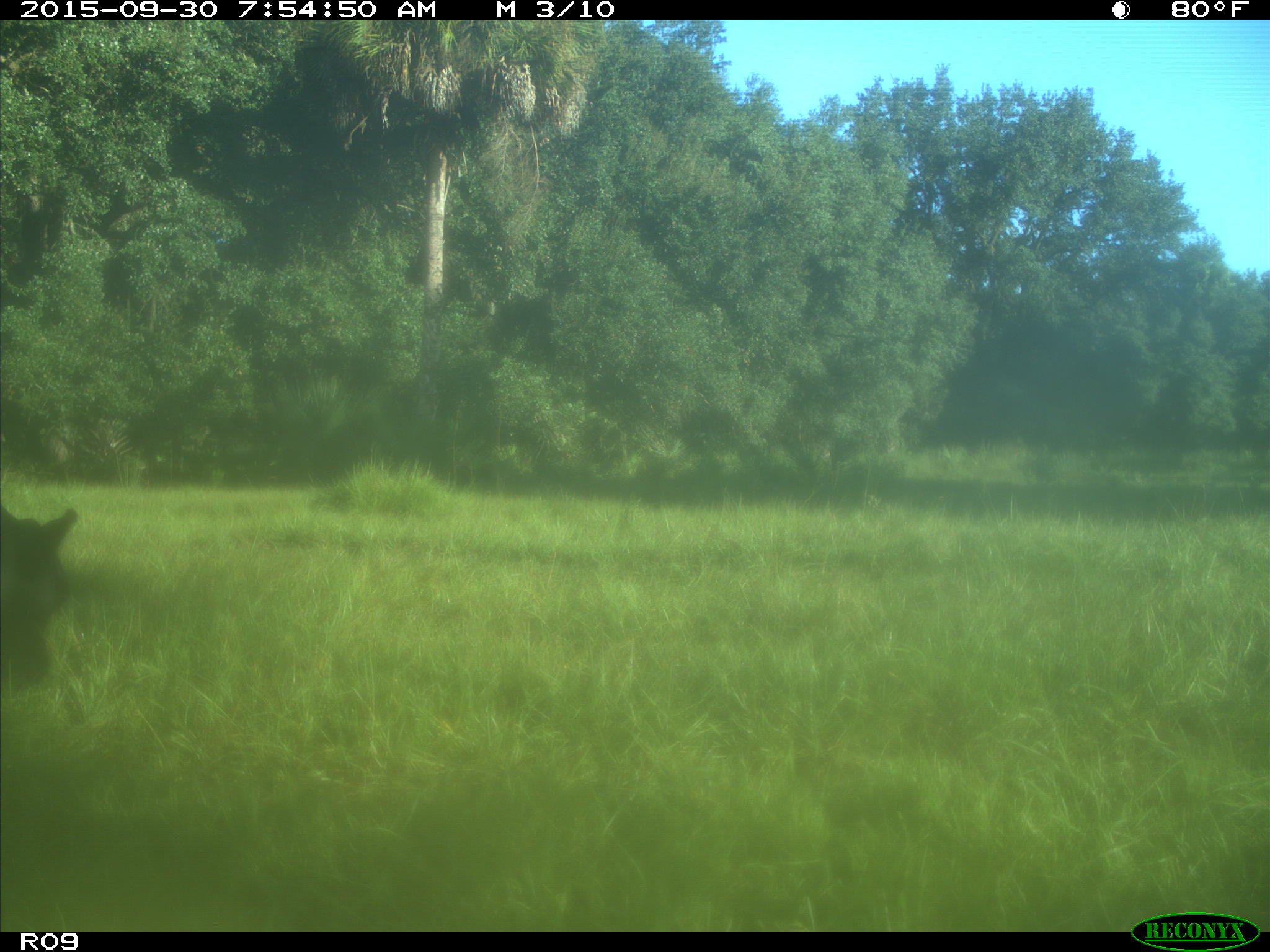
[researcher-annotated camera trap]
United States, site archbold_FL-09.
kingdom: Animalia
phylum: Chordata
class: Mammalia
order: Artiodactyla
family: Bovidae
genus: Bos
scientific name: Bos taurus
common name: domestic cow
Bos taurus (domestic cow).